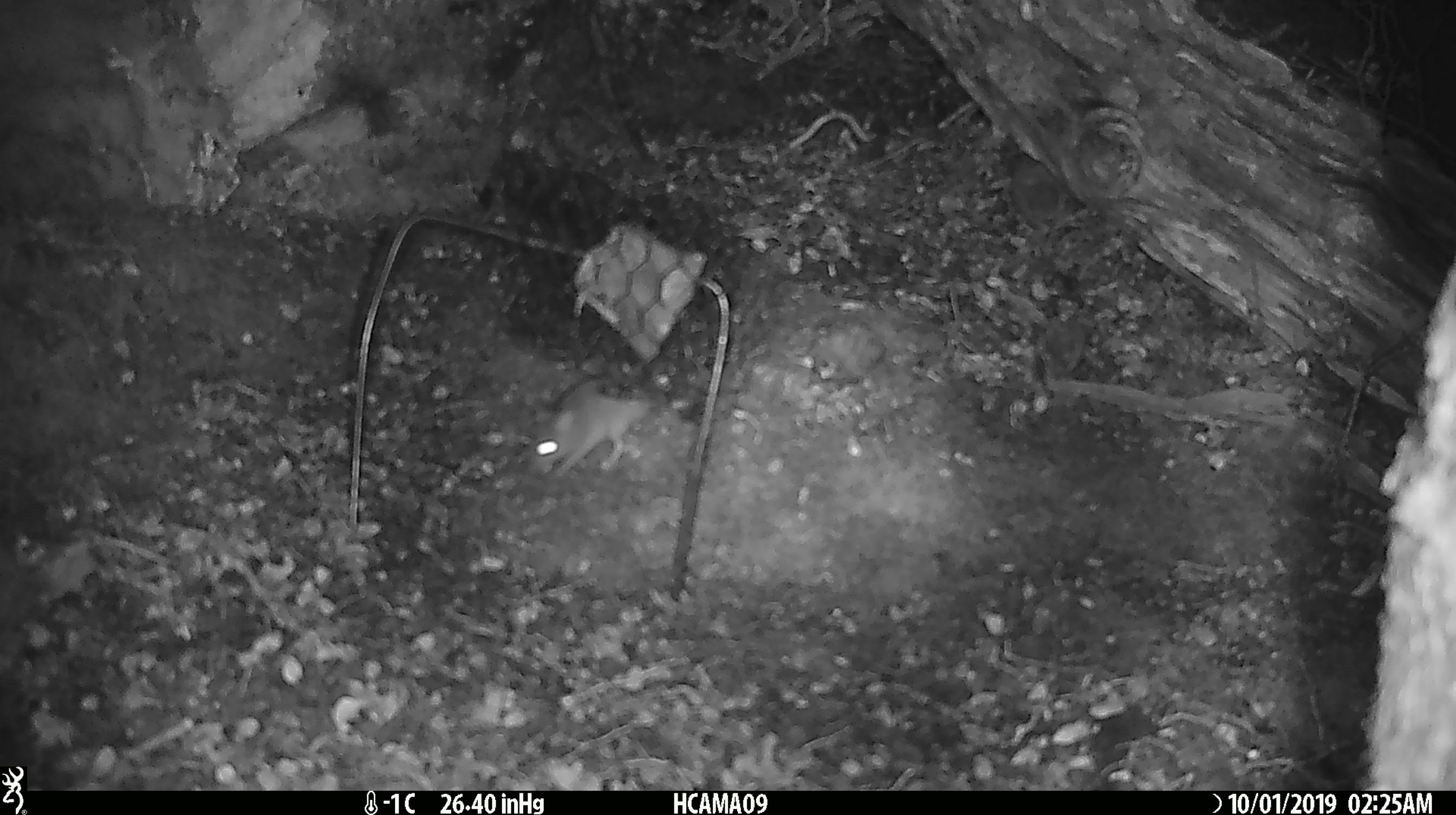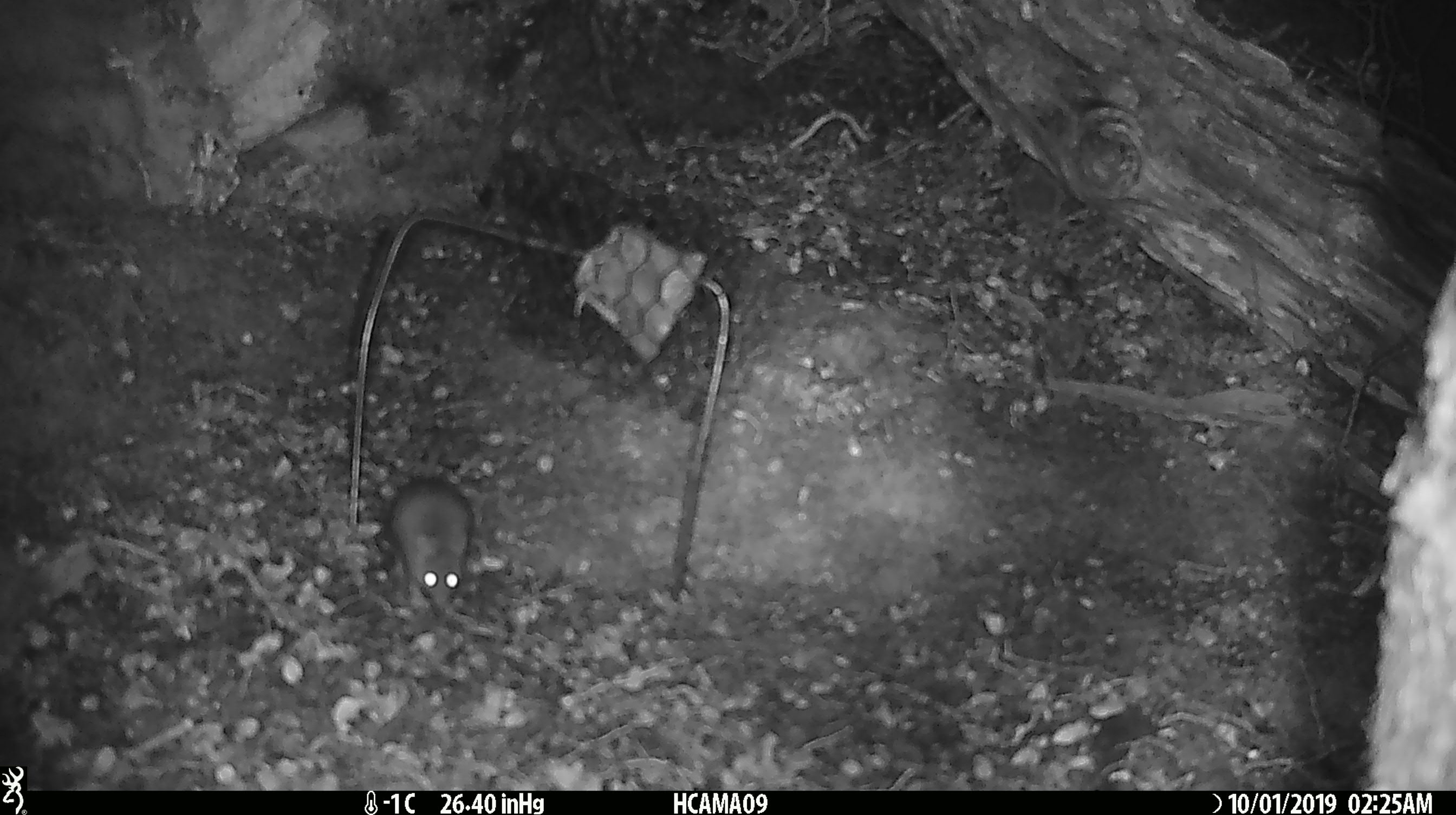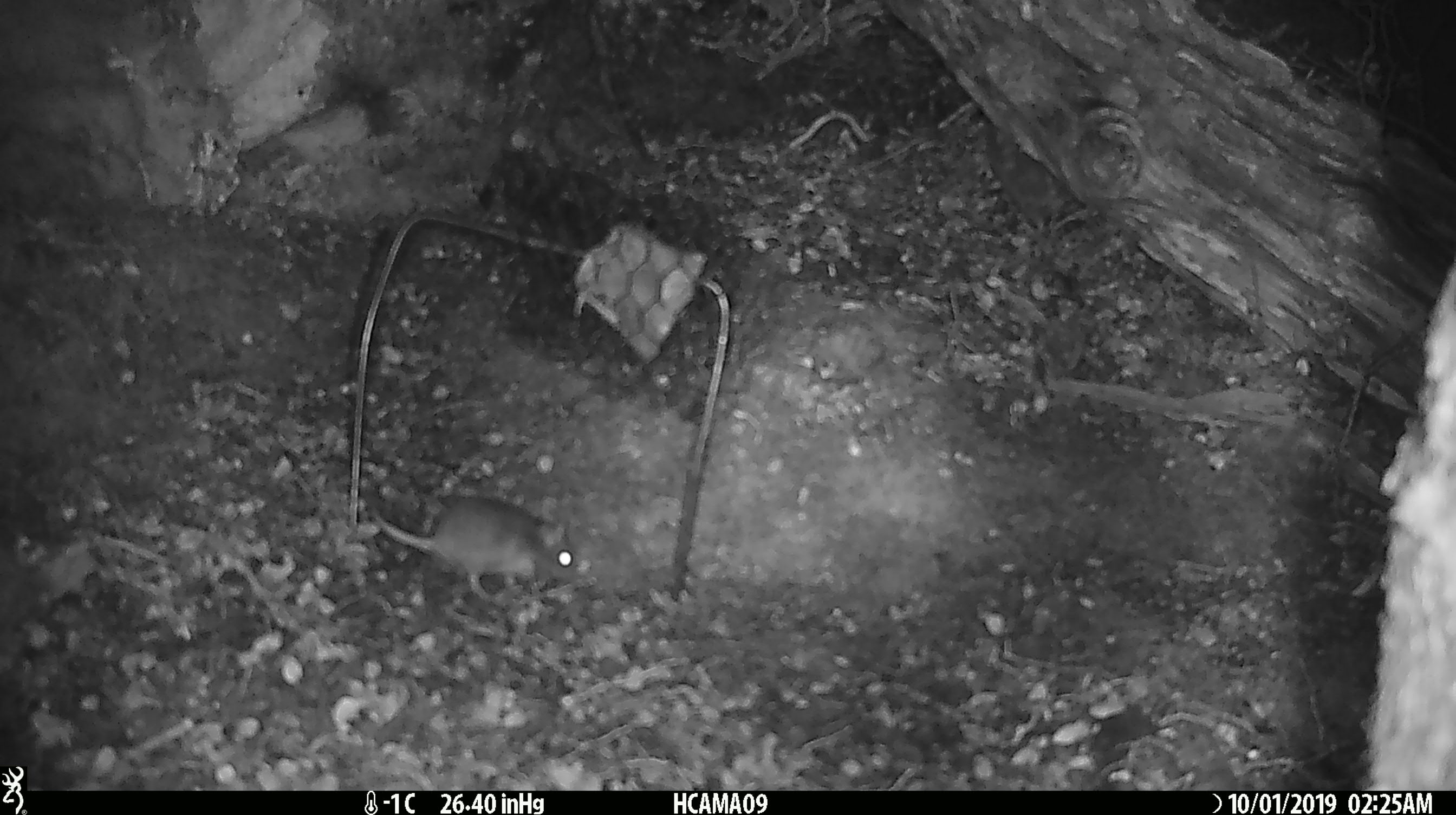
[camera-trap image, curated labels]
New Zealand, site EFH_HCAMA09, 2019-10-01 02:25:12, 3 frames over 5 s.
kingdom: Animalia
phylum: Chordata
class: Mammalia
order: Rodentia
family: Muridae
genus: Mus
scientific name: Mus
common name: mouse